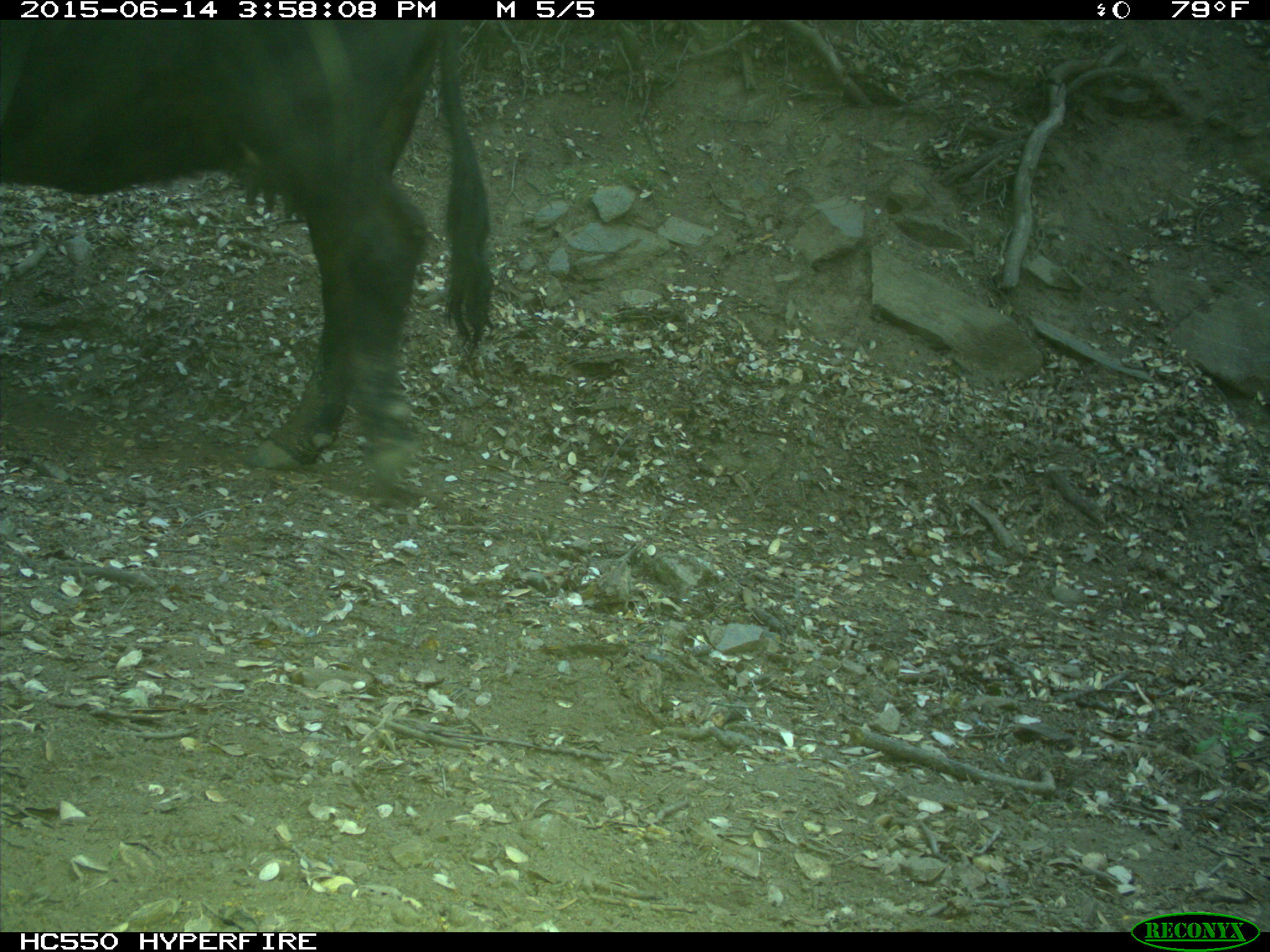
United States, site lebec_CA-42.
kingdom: Animalia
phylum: Chordata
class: Mammalia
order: Artiodactyla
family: Bovidae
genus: Bos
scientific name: Bos taurus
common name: domestic cow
Bos taurus (domestic cow).